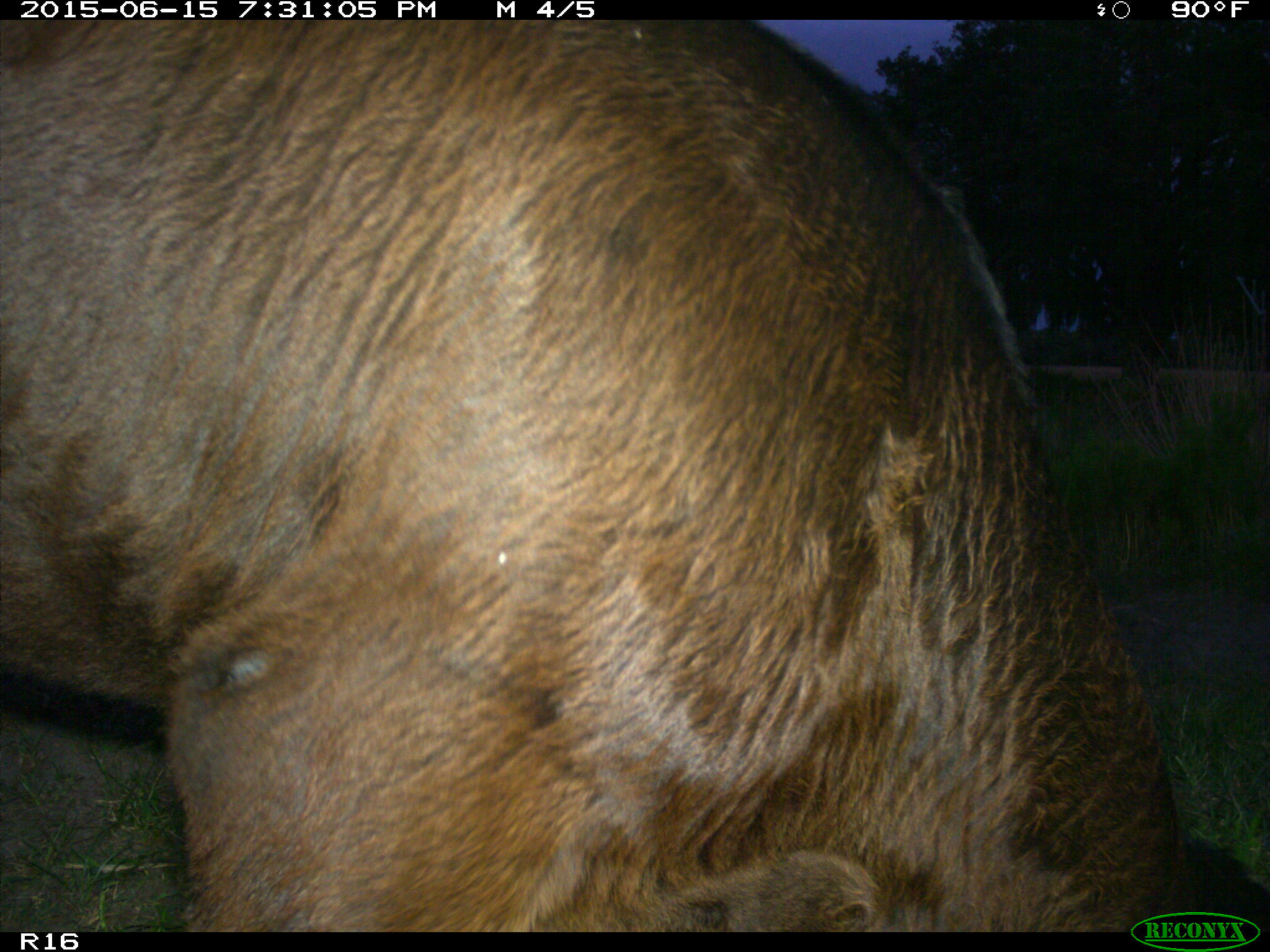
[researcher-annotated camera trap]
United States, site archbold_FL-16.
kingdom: Animalia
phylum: Chordata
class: Mammalia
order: Artiodactyla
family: Bovidae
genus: Bos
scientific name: Bos taurus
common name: domestic cow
Bos taurus (domestic cow).